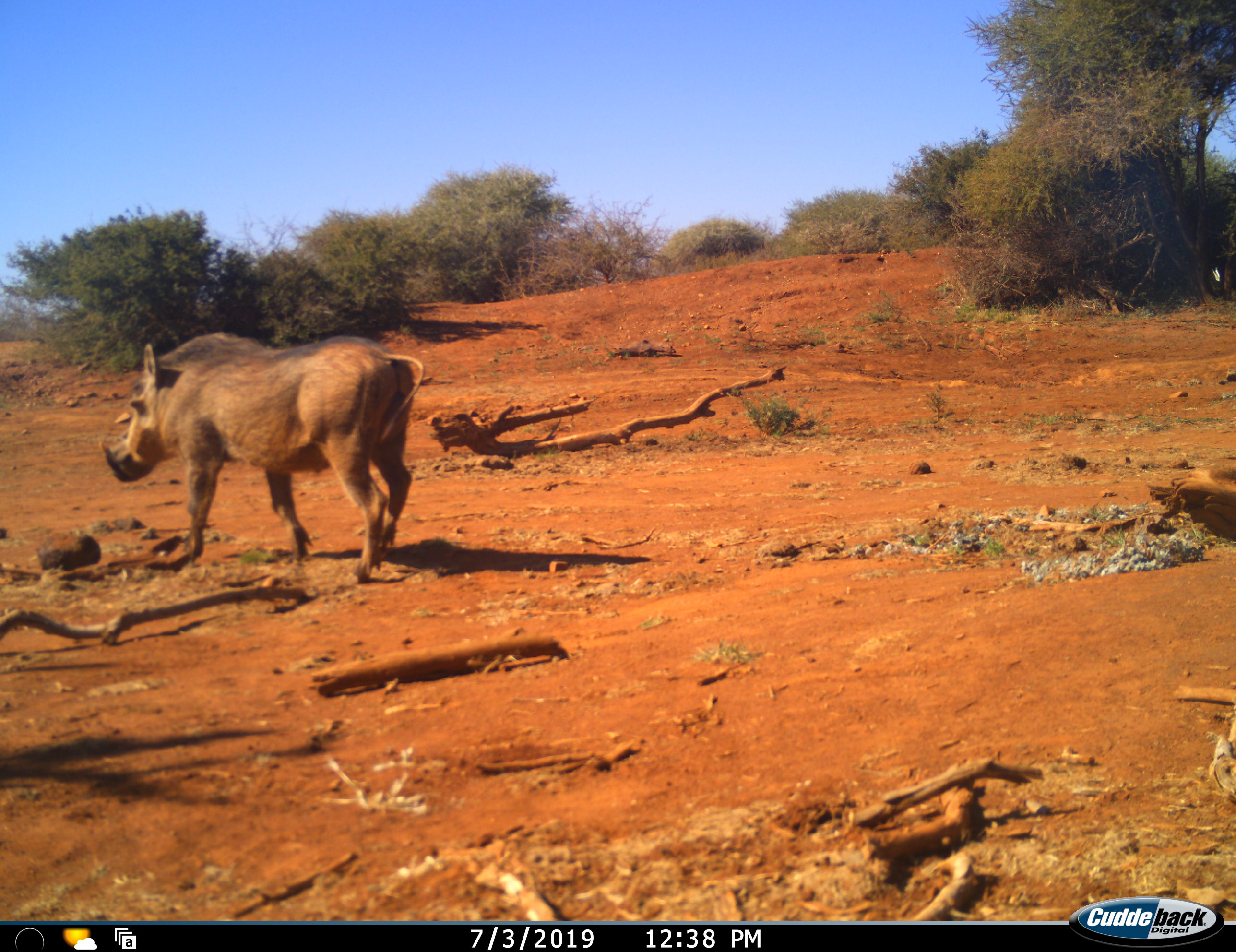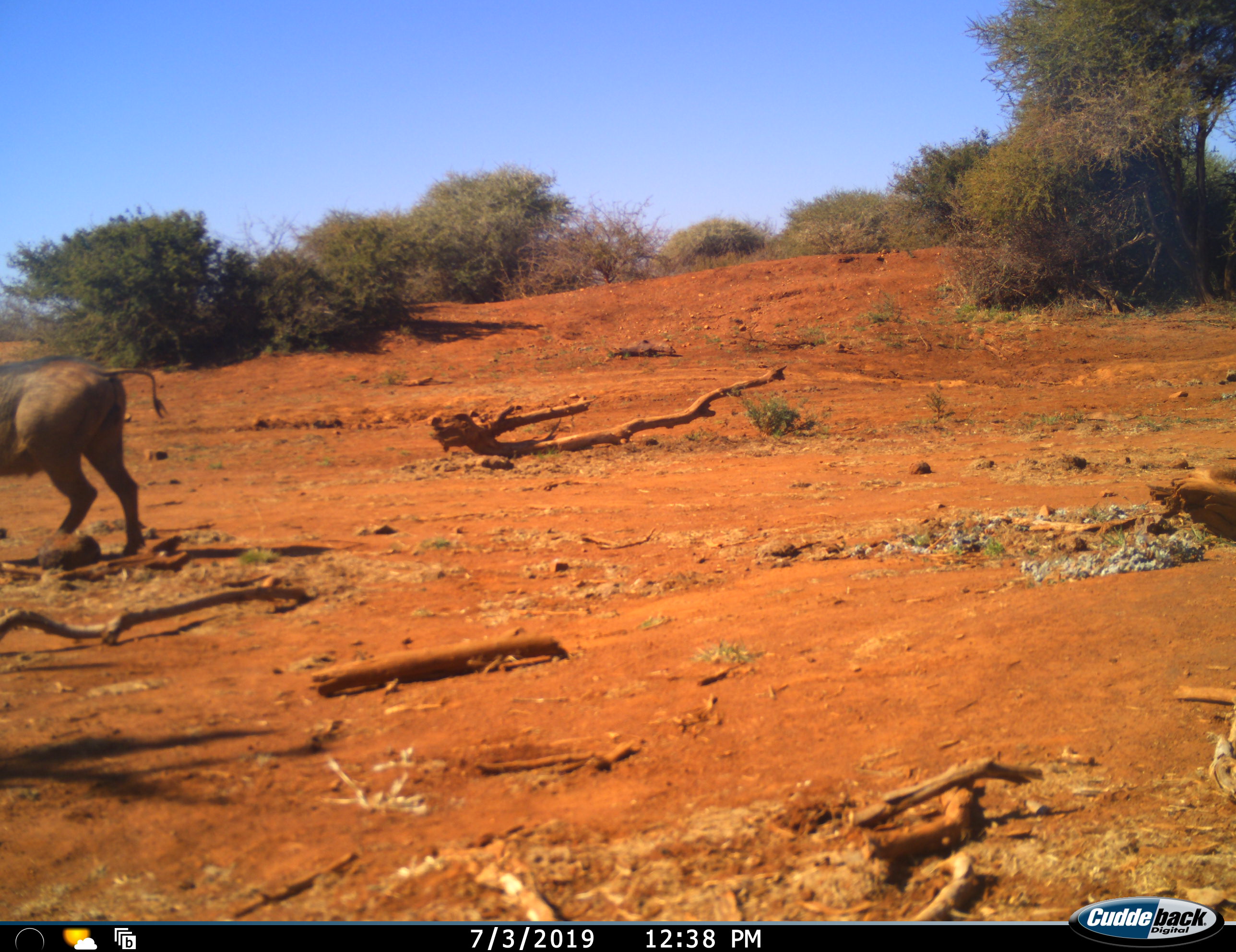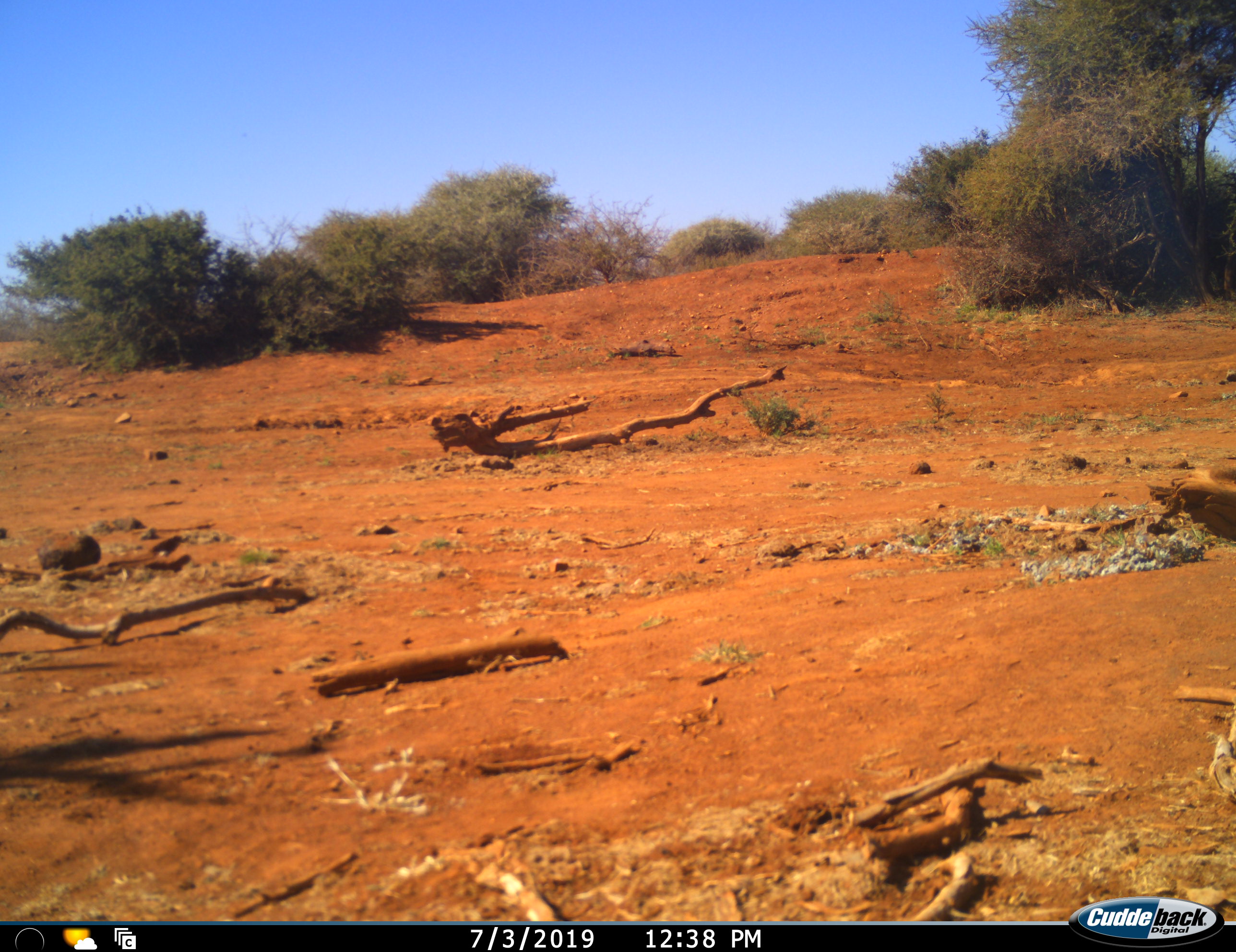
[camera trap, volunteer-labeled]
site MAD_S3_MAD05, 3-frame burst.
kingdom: Animalia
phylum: Chordata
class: Mammalia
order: Artiodactyla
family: Suidae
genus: Phacochoerus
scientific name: Phacochoerus africanus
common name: warthog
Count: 1.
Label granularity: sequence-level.